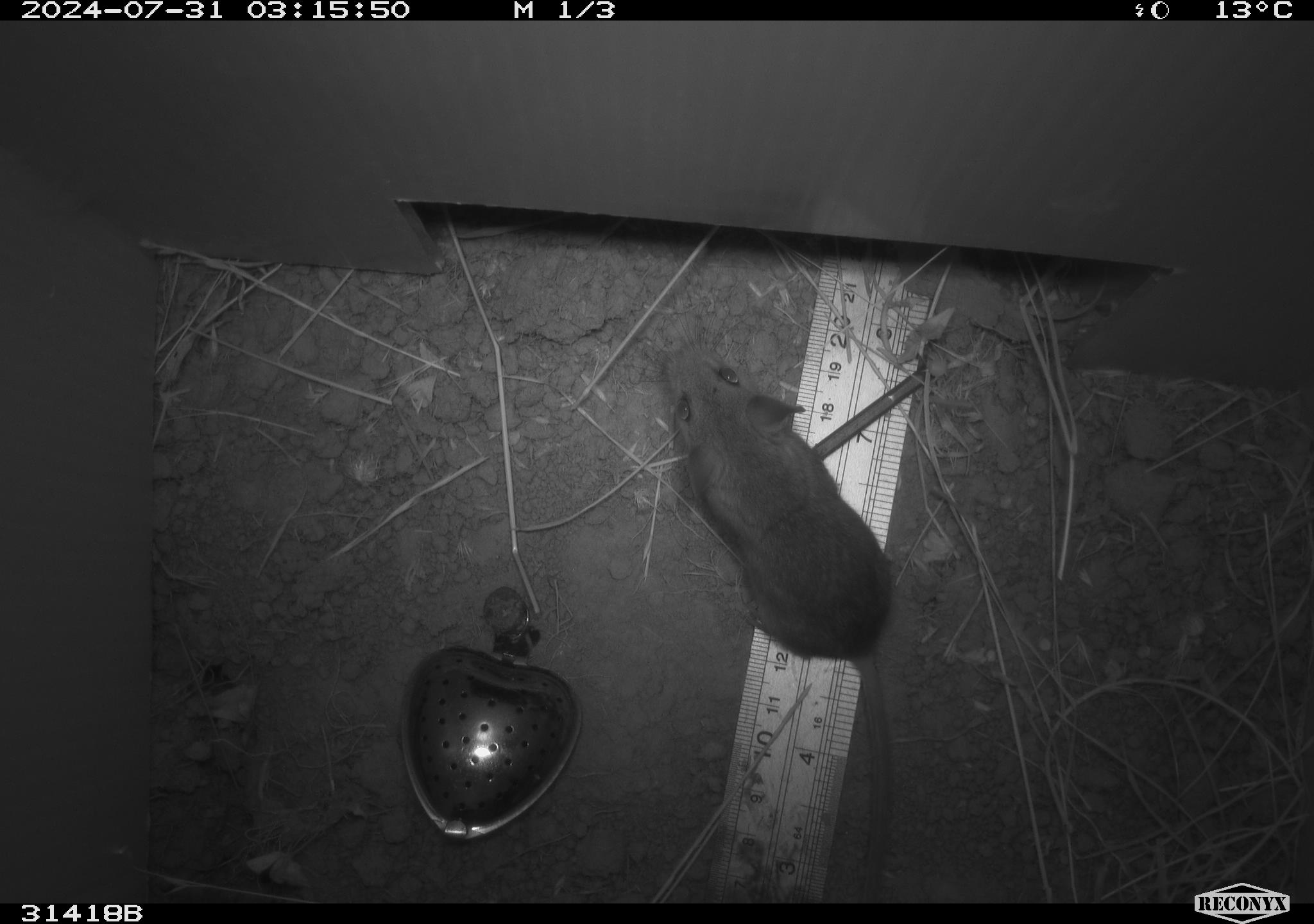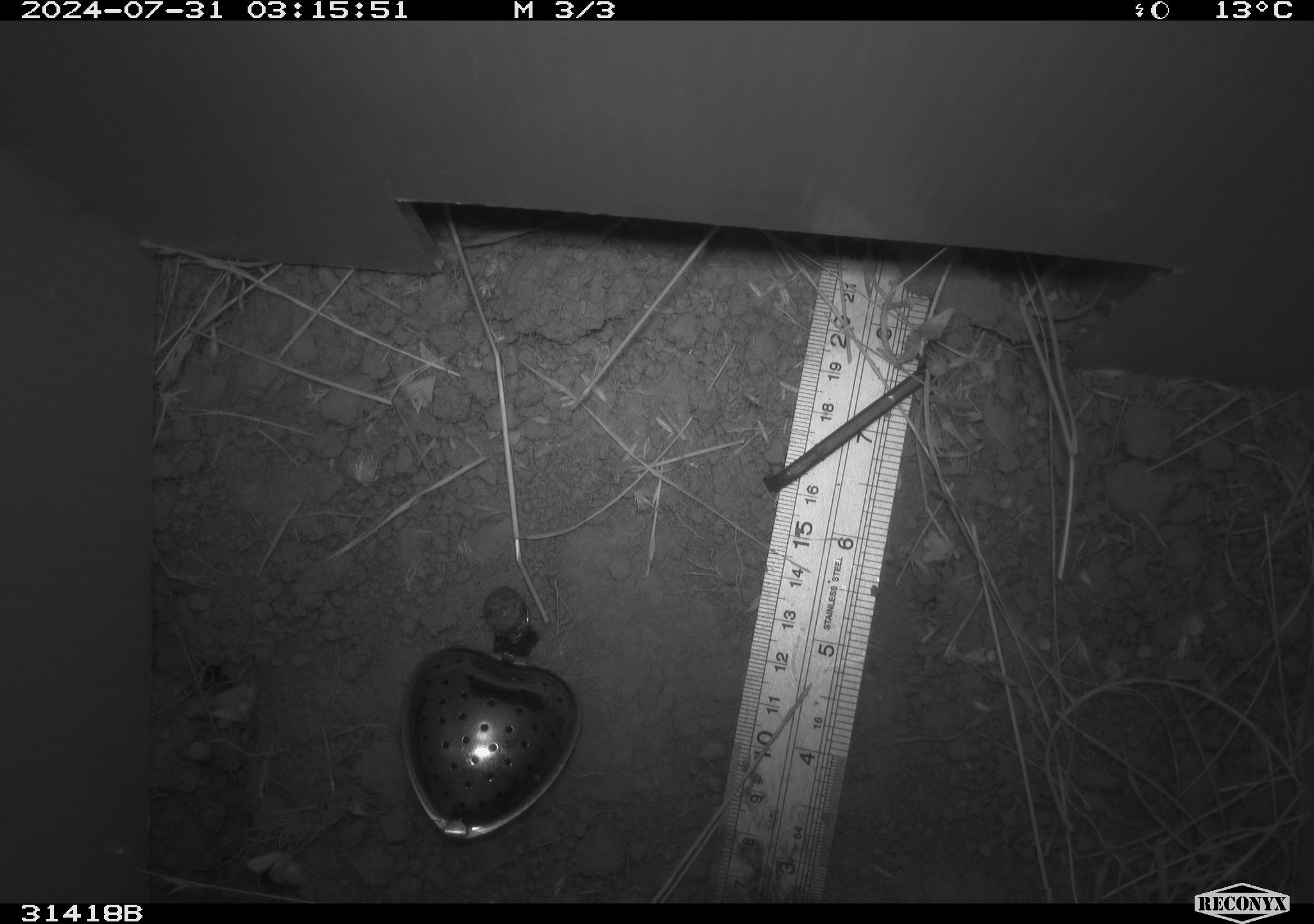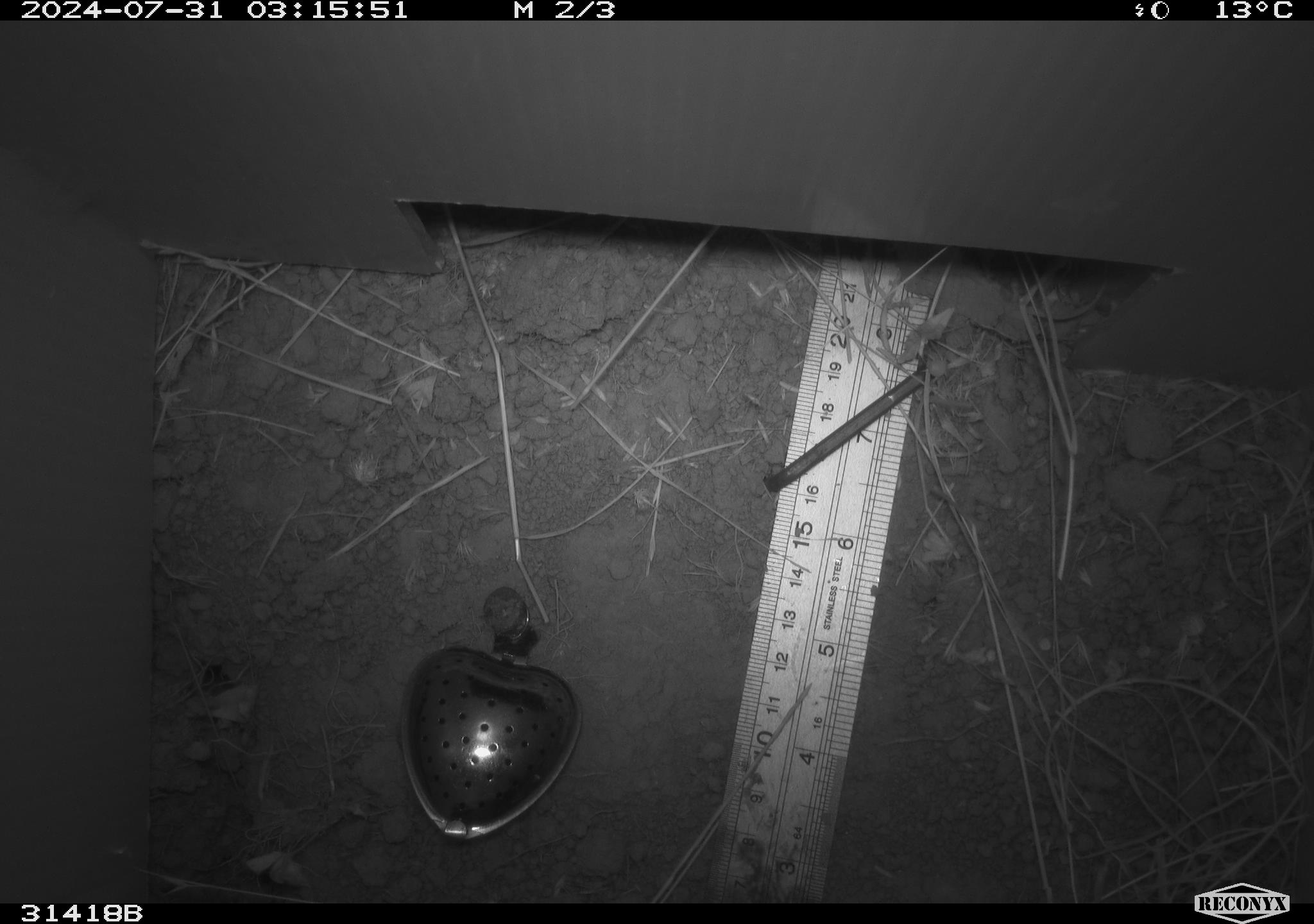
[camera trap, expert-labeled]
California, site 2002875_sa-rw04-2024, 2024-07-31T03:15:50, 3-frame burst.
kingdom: Animalia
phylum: Chordata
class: Mammalia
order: Rodentia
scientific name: Rodentia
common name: rodent